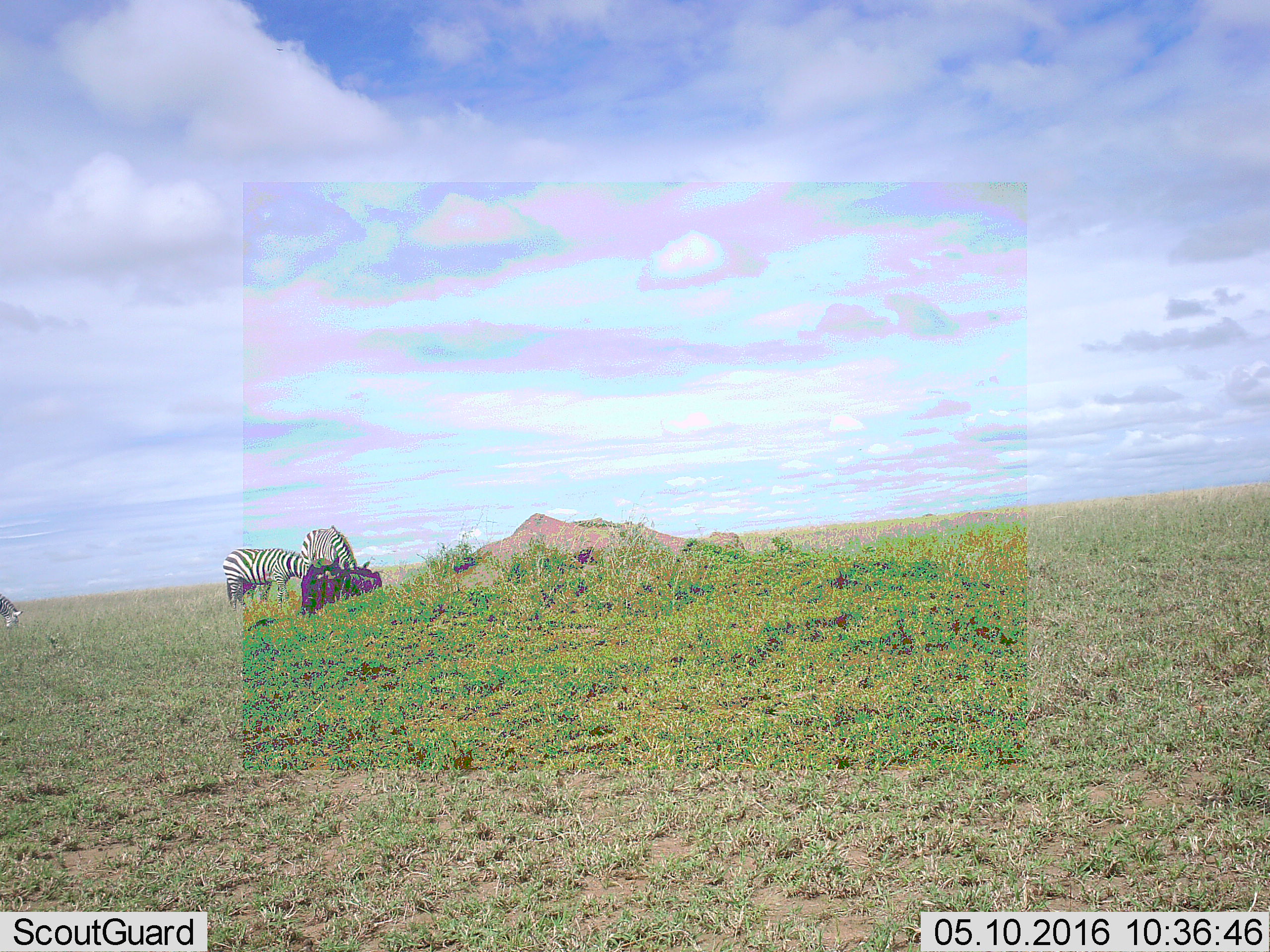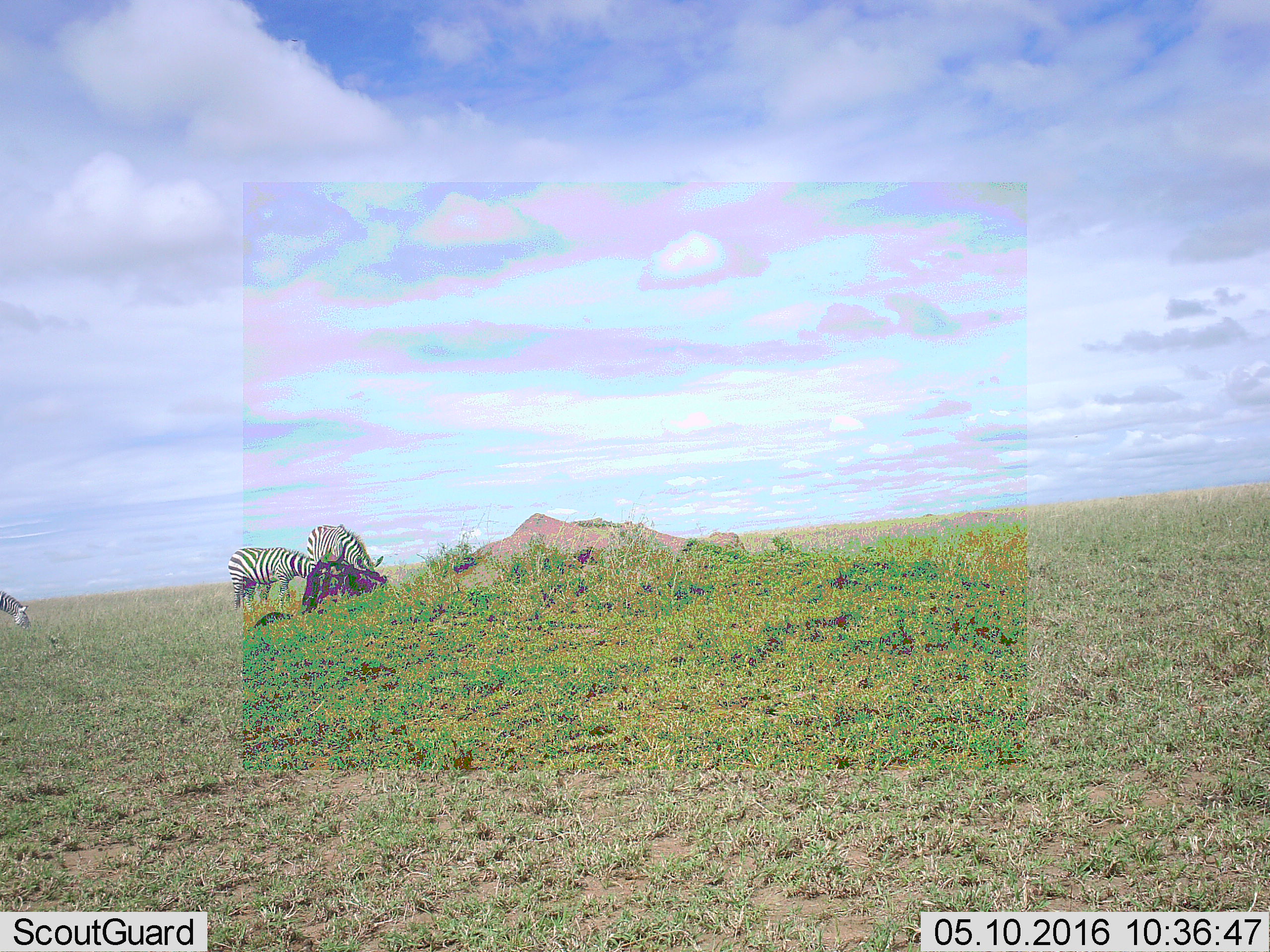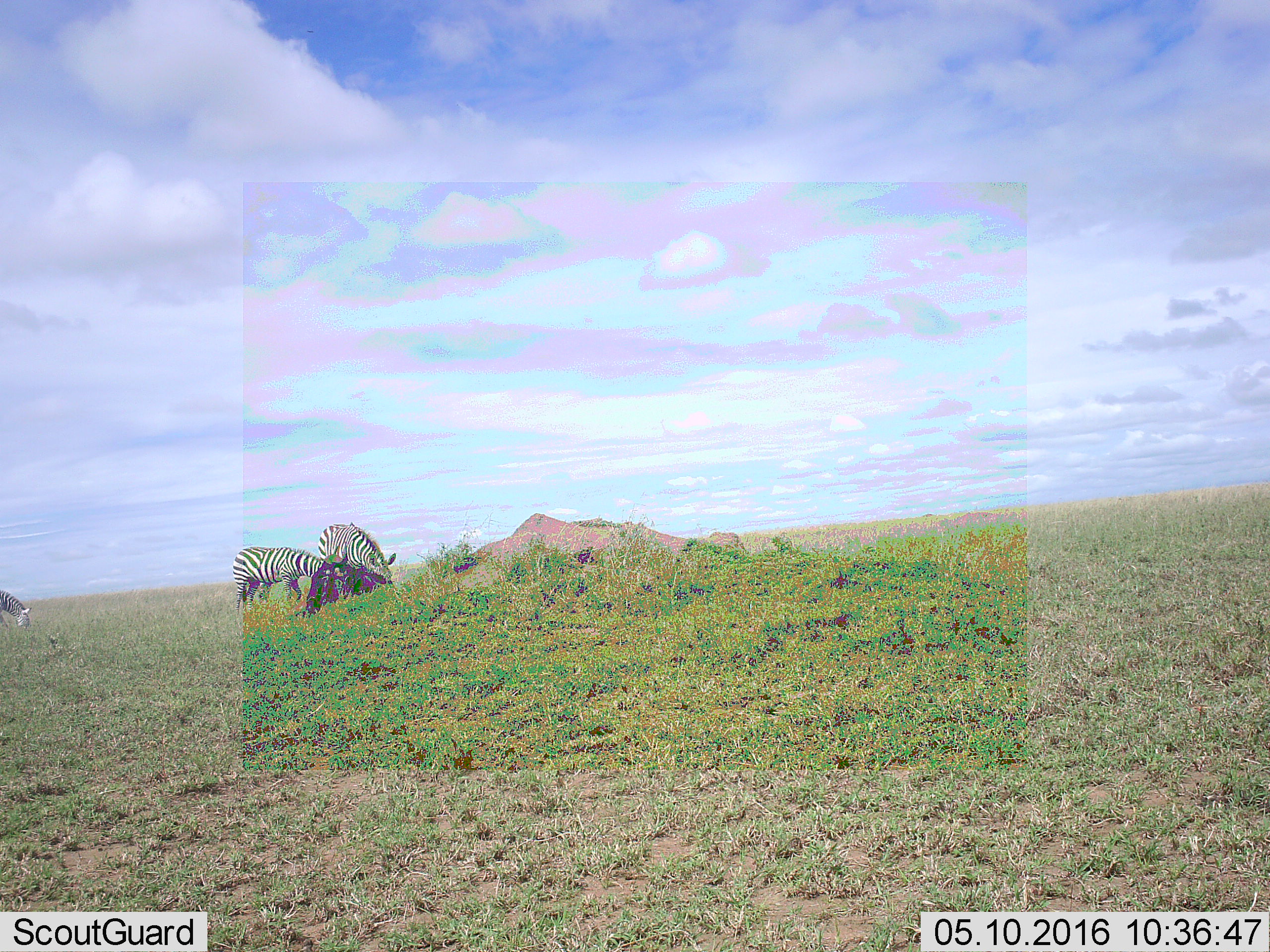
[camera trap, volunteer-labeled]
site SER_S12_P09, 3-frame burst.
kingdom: Animalia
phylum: Chordata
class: Mammalia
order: Perissodactyla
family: Equidae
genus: Equus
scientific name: Equus quagga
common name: plains zebra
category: zebraplains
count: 3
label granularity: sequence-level